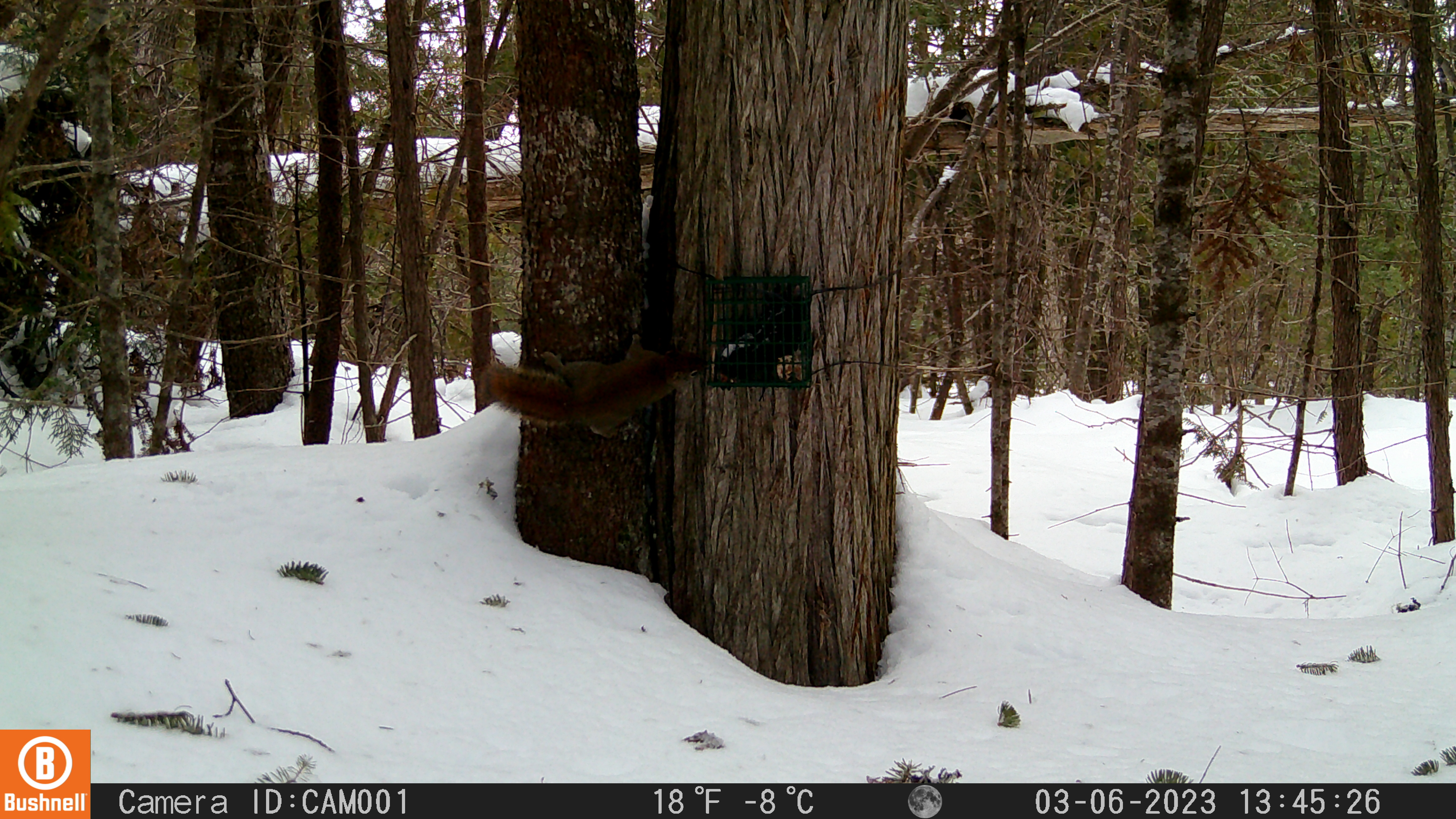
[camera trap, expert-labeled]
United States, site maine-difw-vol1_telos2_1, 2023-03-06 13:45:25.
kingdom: Animalia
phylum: Chordata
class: Mammalia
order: Rodentia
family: Sciuridae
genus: Tamiasciurus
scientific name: Tamiasciurus hudsonicus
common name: red squirrel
Red squirrel (Tamiasciurus hudsonicus).